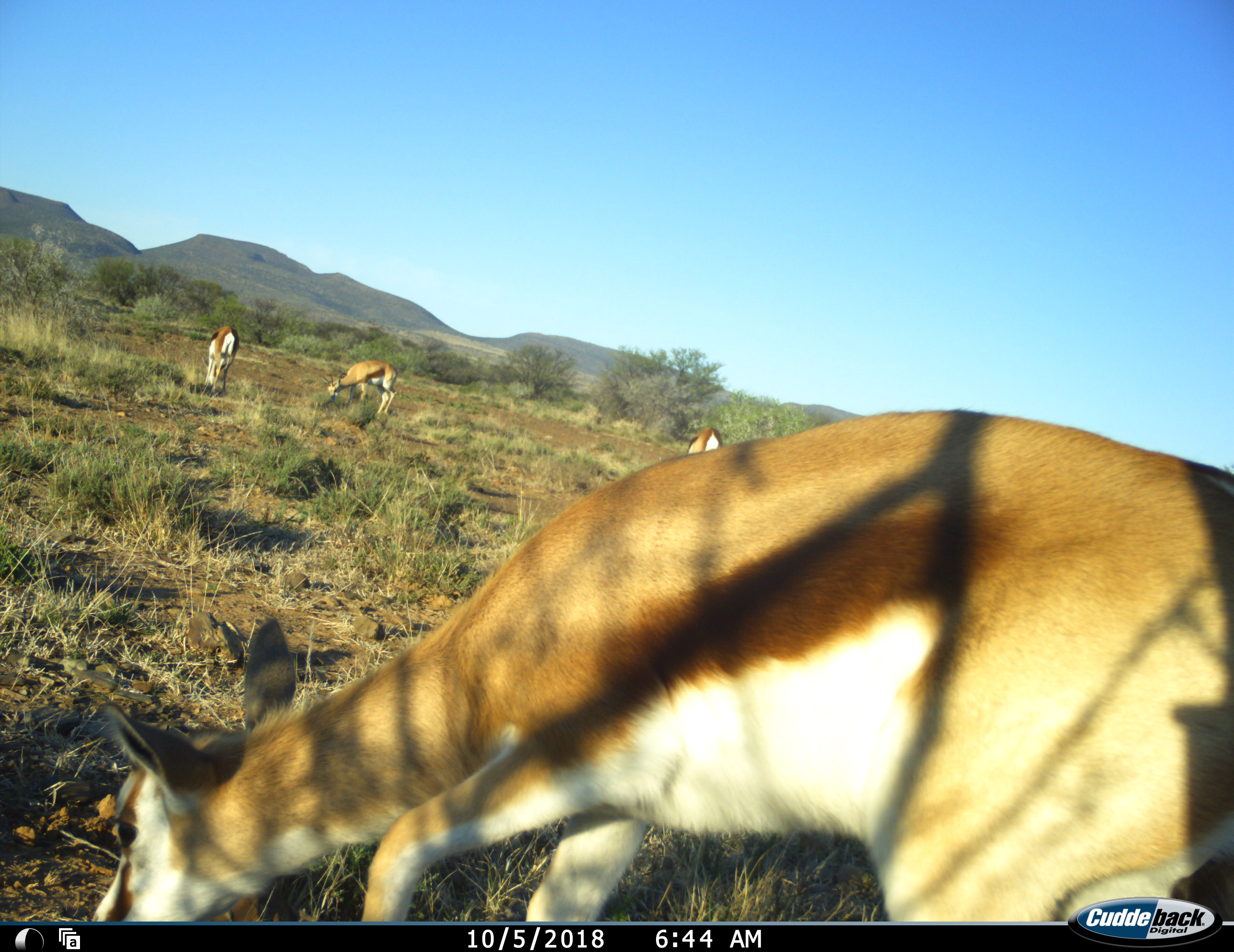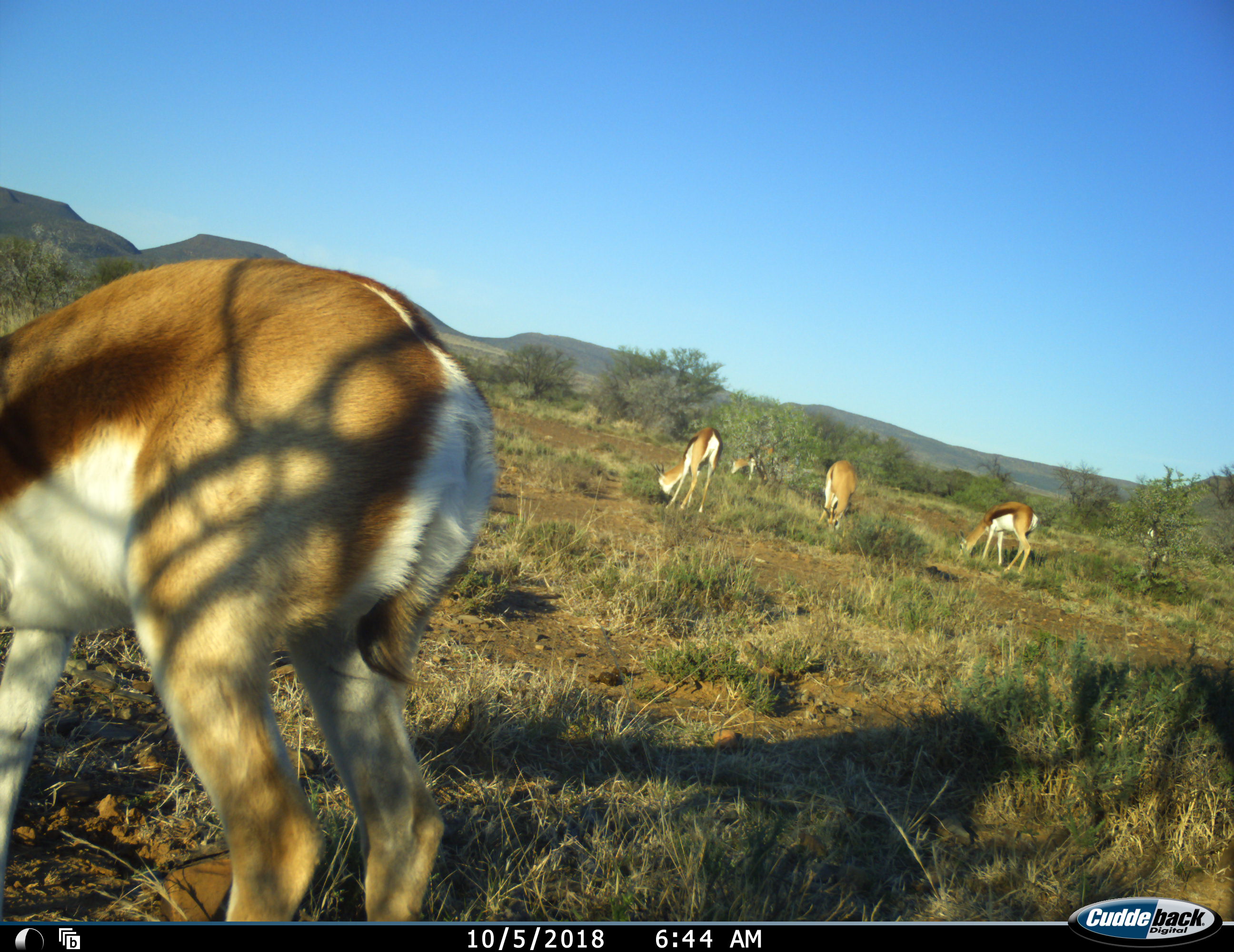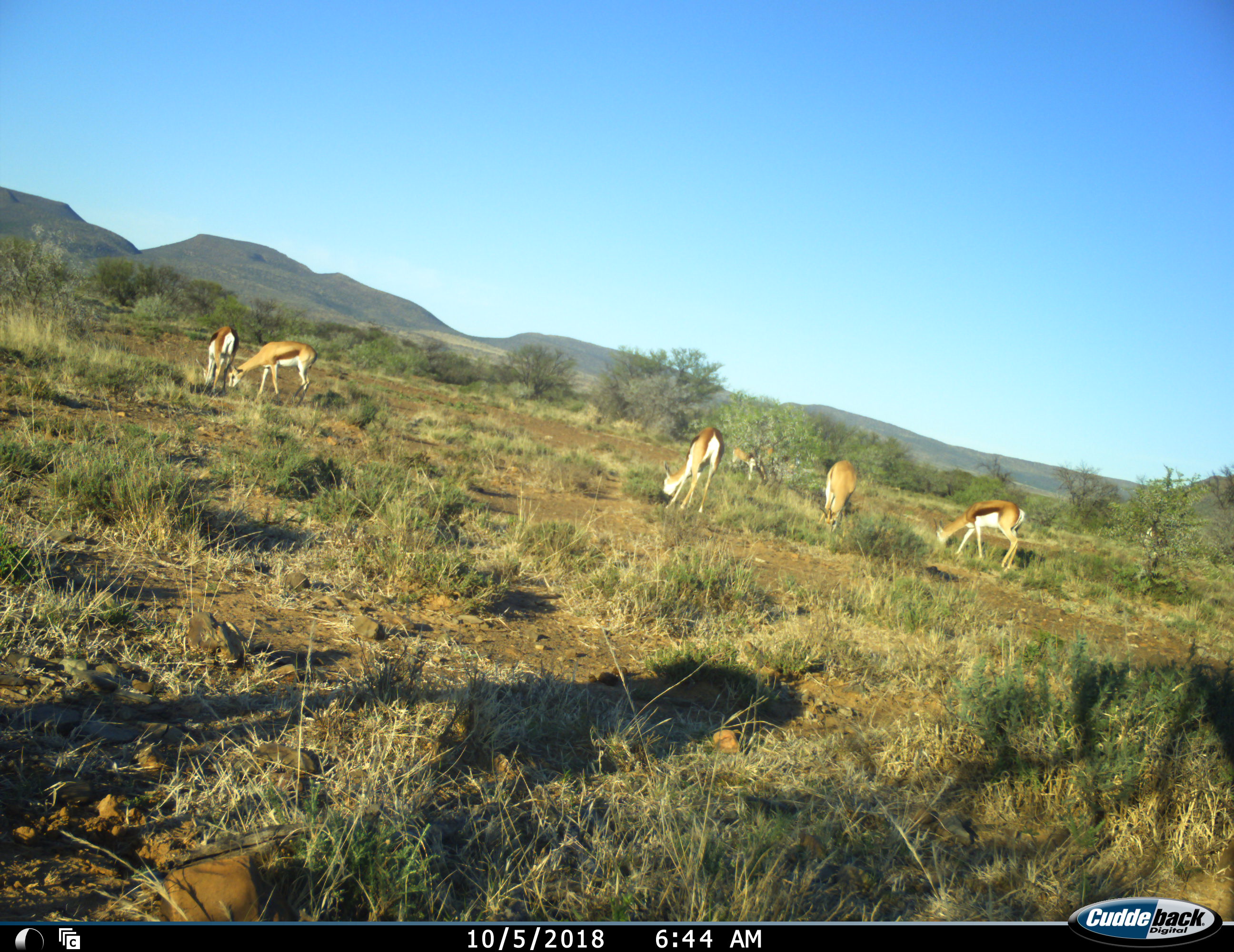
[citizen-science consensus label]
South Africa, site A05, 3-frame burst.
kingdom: Animalia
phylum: Chordata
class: Mammalia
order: Artiodactyla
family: Bovidae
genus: Antidorcas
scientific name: Antidorcas marsupialis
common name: springbok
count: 7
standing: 30%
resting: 0%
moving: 40%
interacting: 0%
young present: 0%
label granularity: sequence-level